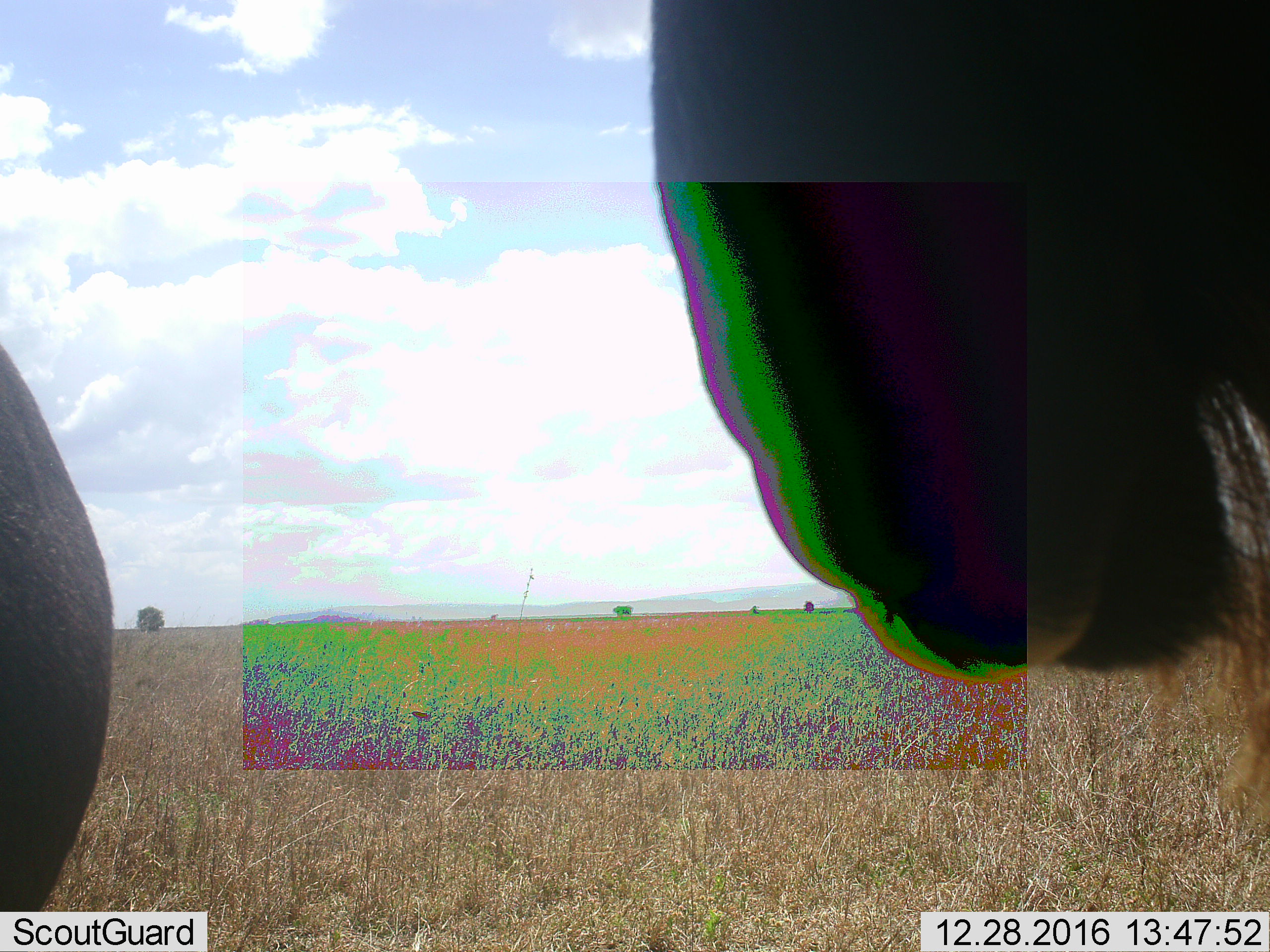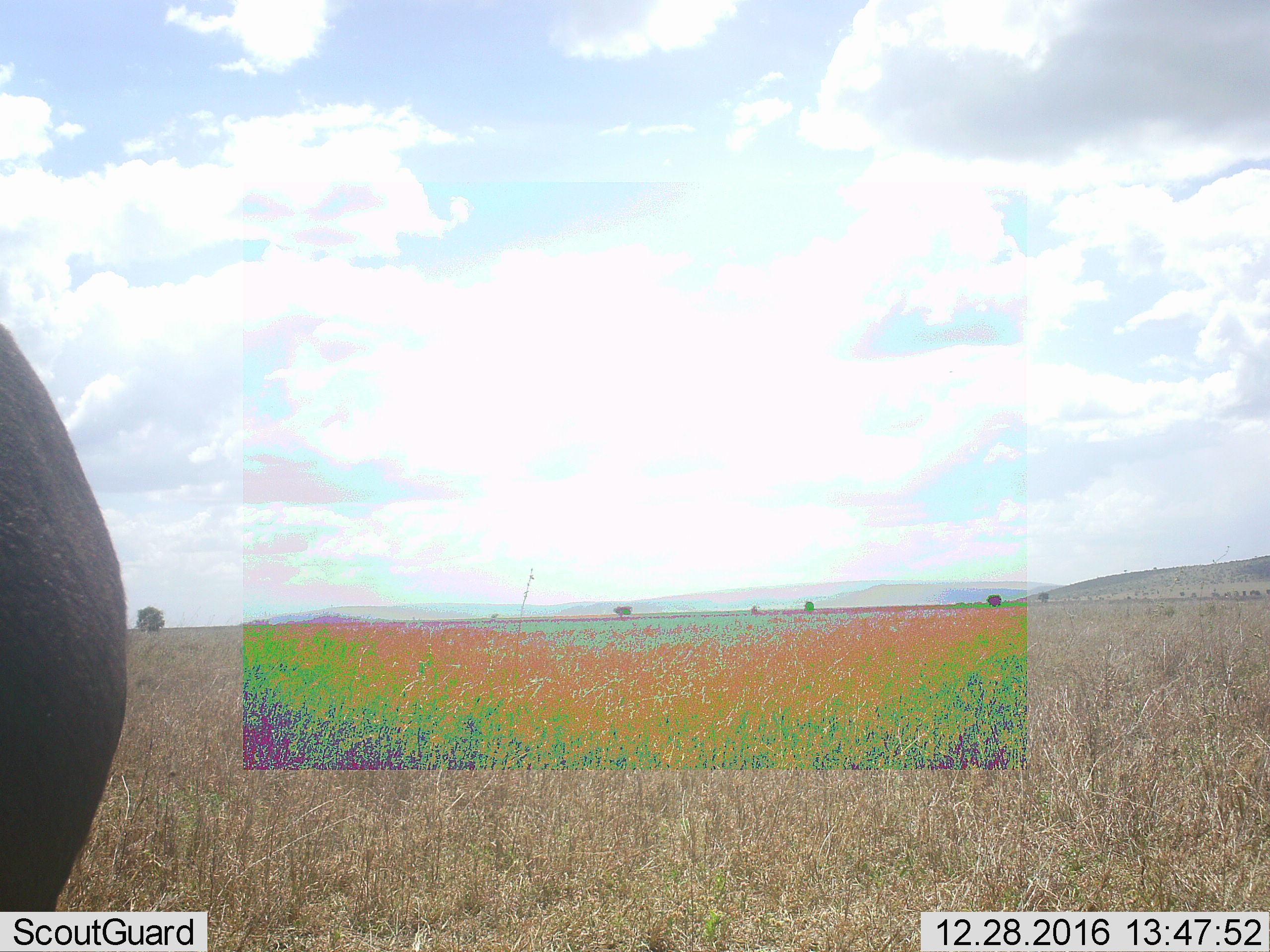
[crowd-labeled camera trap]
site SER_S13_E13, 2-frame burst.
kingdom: Animalia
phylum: Chordata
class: Mammalia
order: Artiodactyla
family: Bovidae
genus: Connochaetes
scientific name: Connochaetes taurinus taurinus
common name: blue wildebeest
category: wildebeestblue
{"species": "wildebeestblue (blue wildebeest) (Connochaetes taurinus taurinus)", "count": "2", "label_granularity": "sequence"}